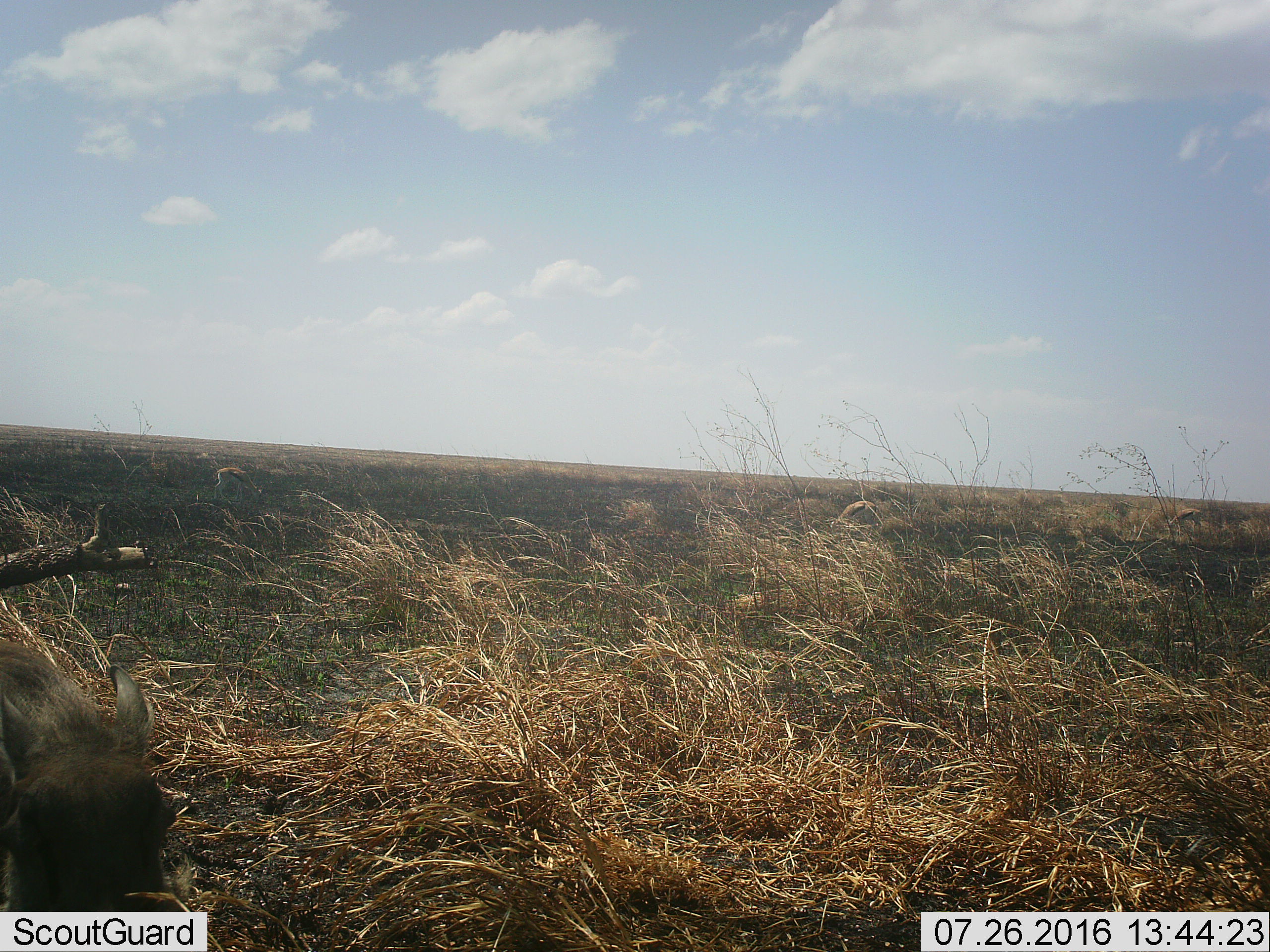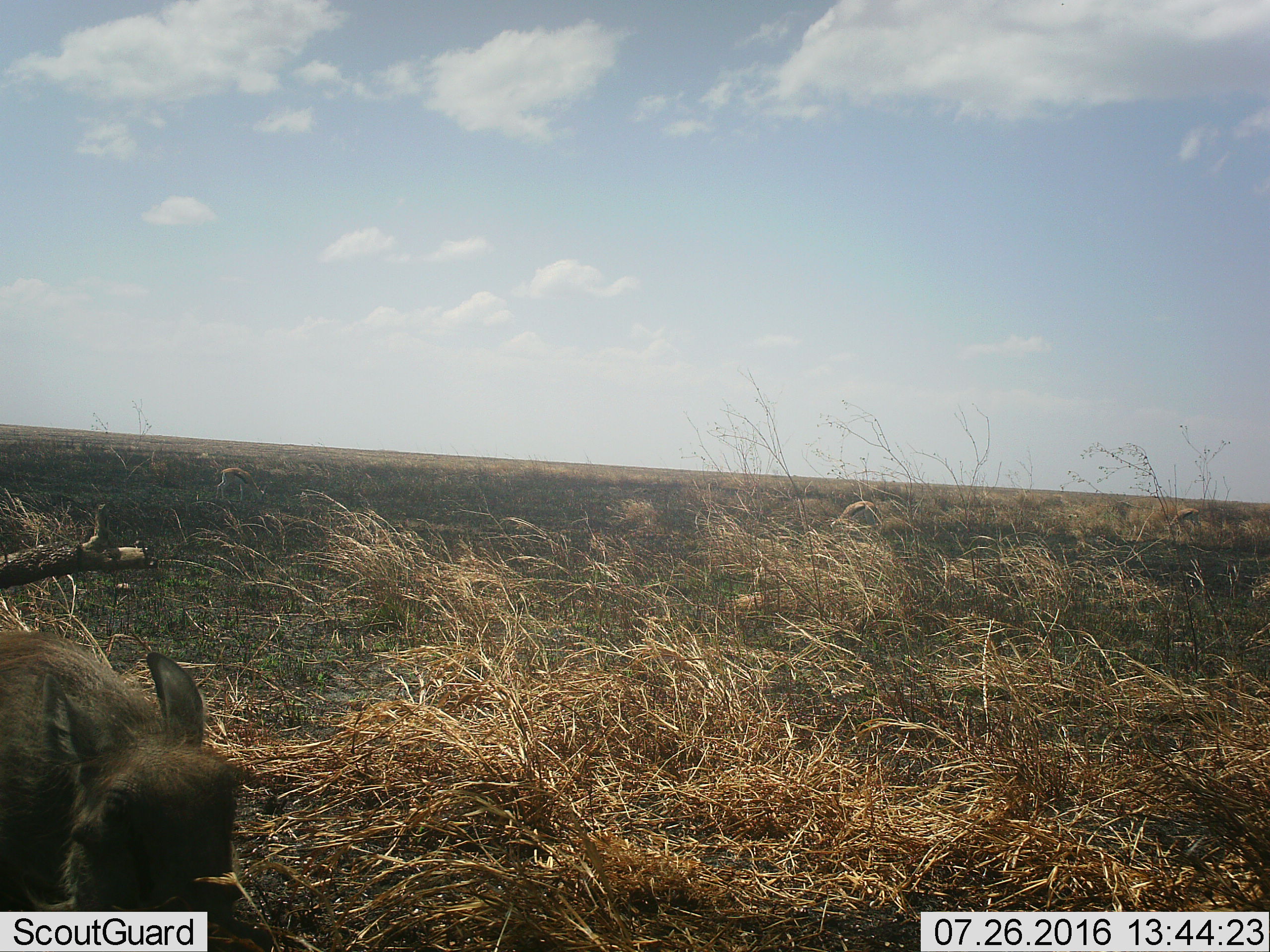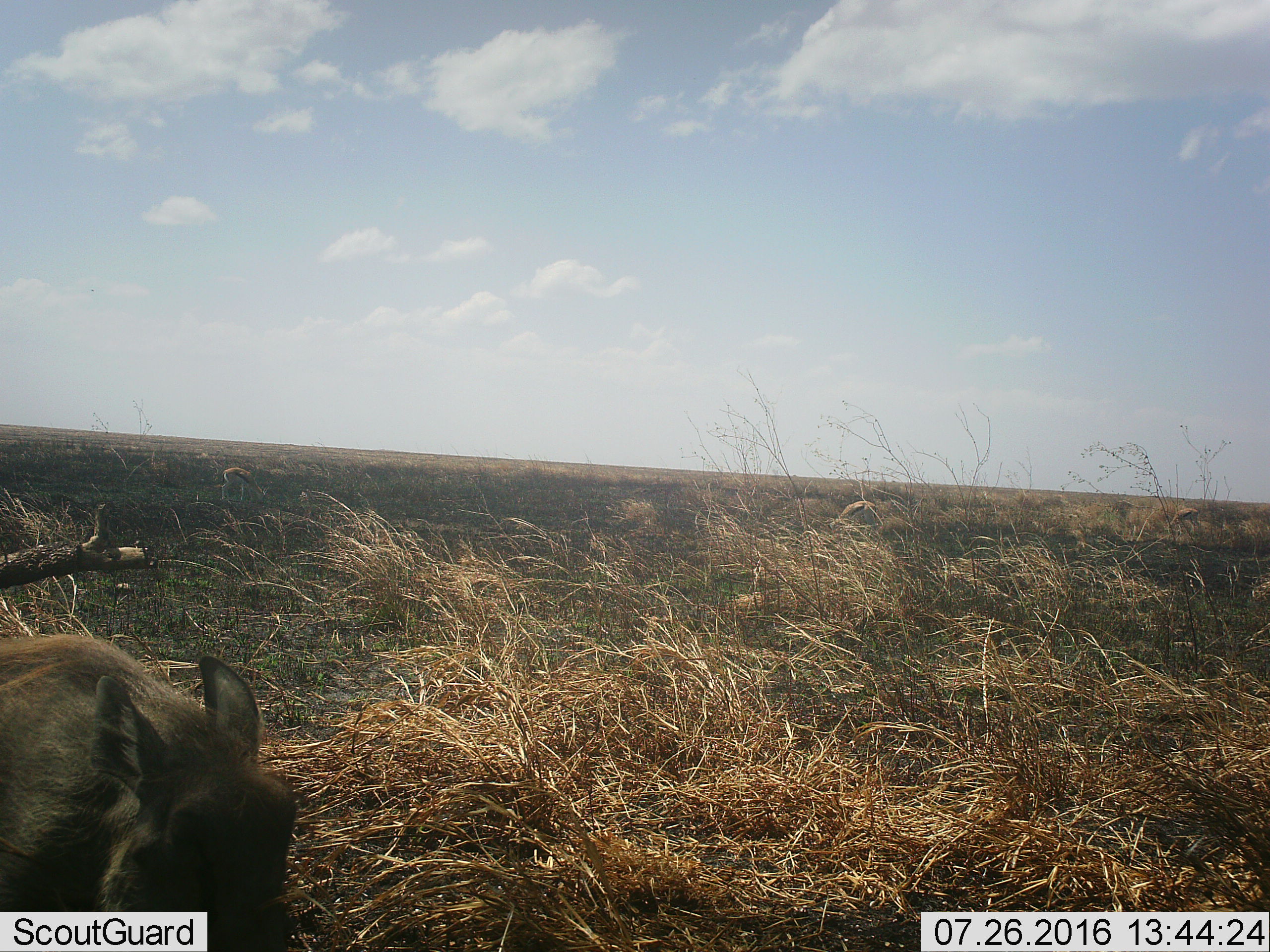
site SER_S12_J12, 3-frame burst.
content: unidentified animal